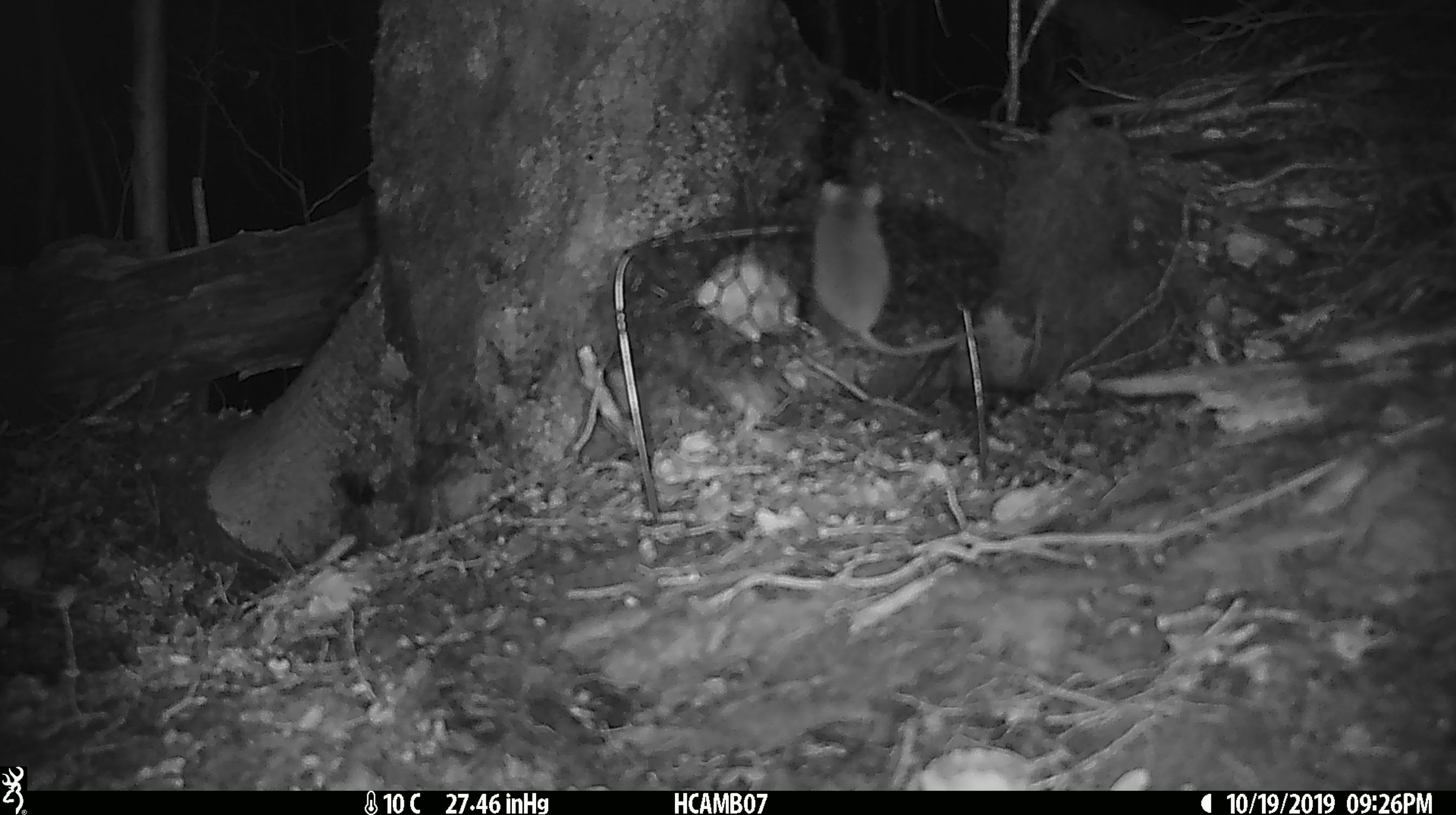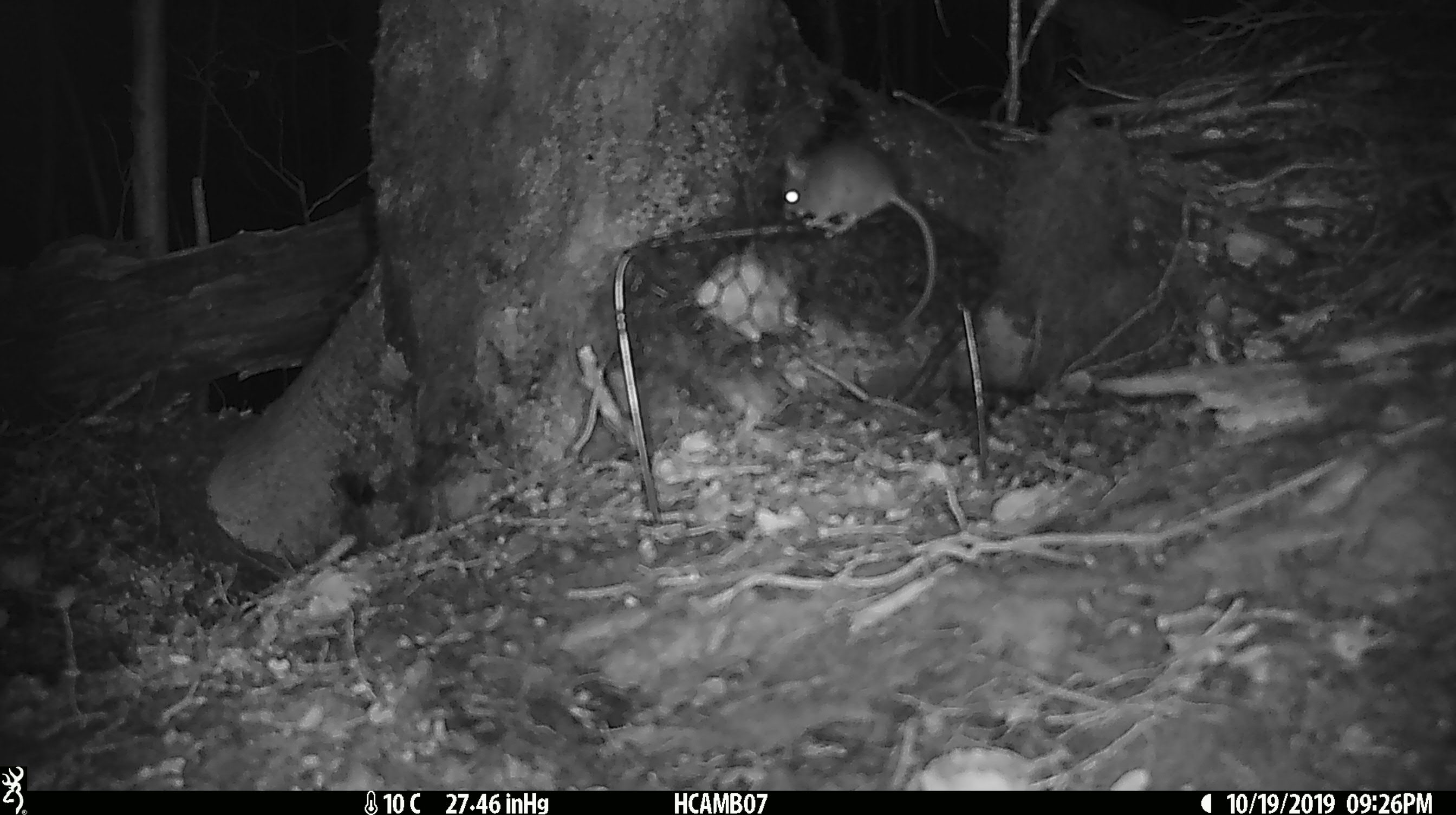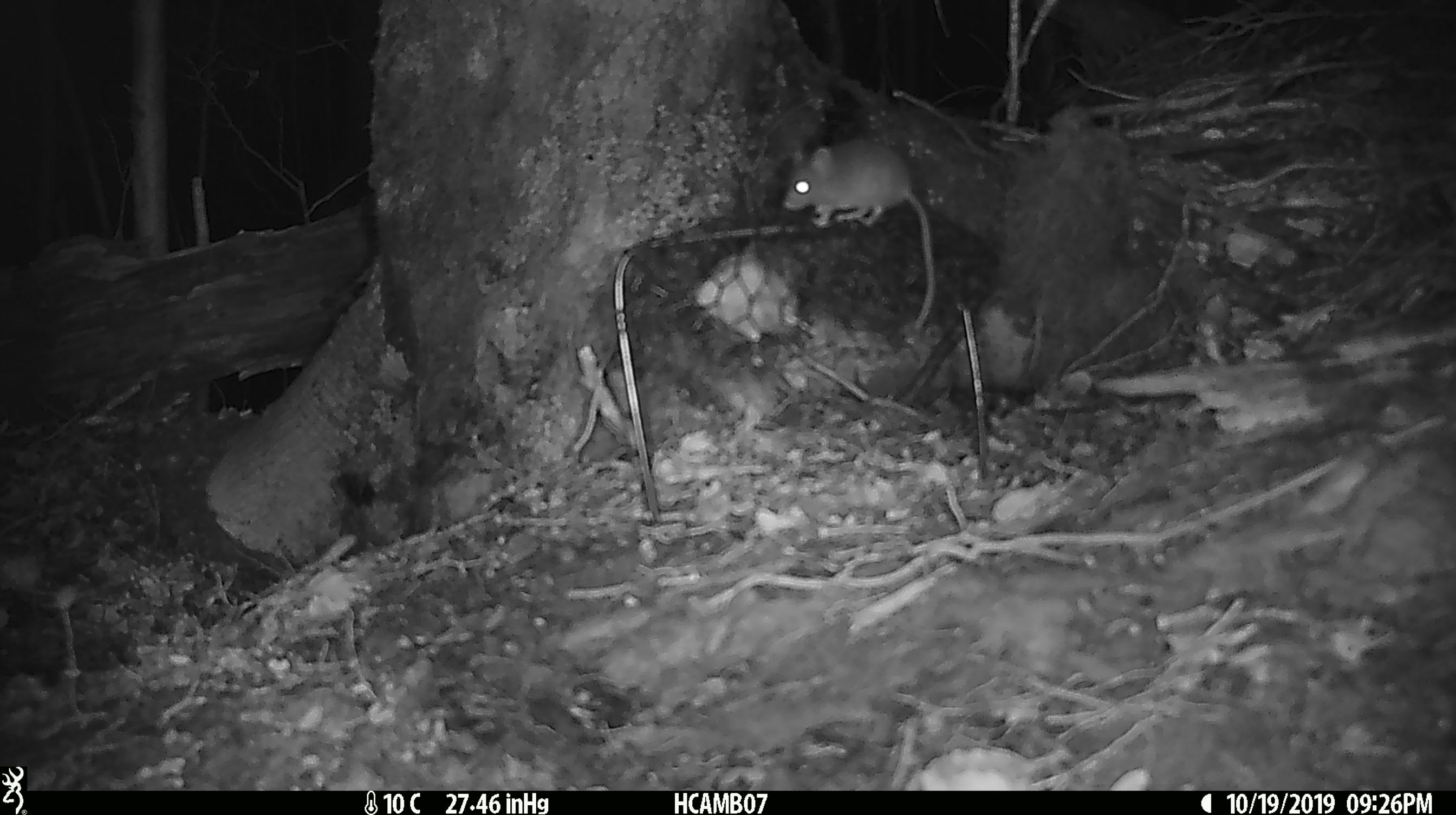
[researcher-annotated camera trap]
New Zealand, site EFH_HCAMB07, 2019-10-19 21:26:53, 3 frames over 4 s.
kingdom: Animalia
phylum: Chordata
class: Mammalia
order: Rodentia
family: Muridae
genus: Mus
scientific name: Mus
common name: mouse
Mouse (Mus).